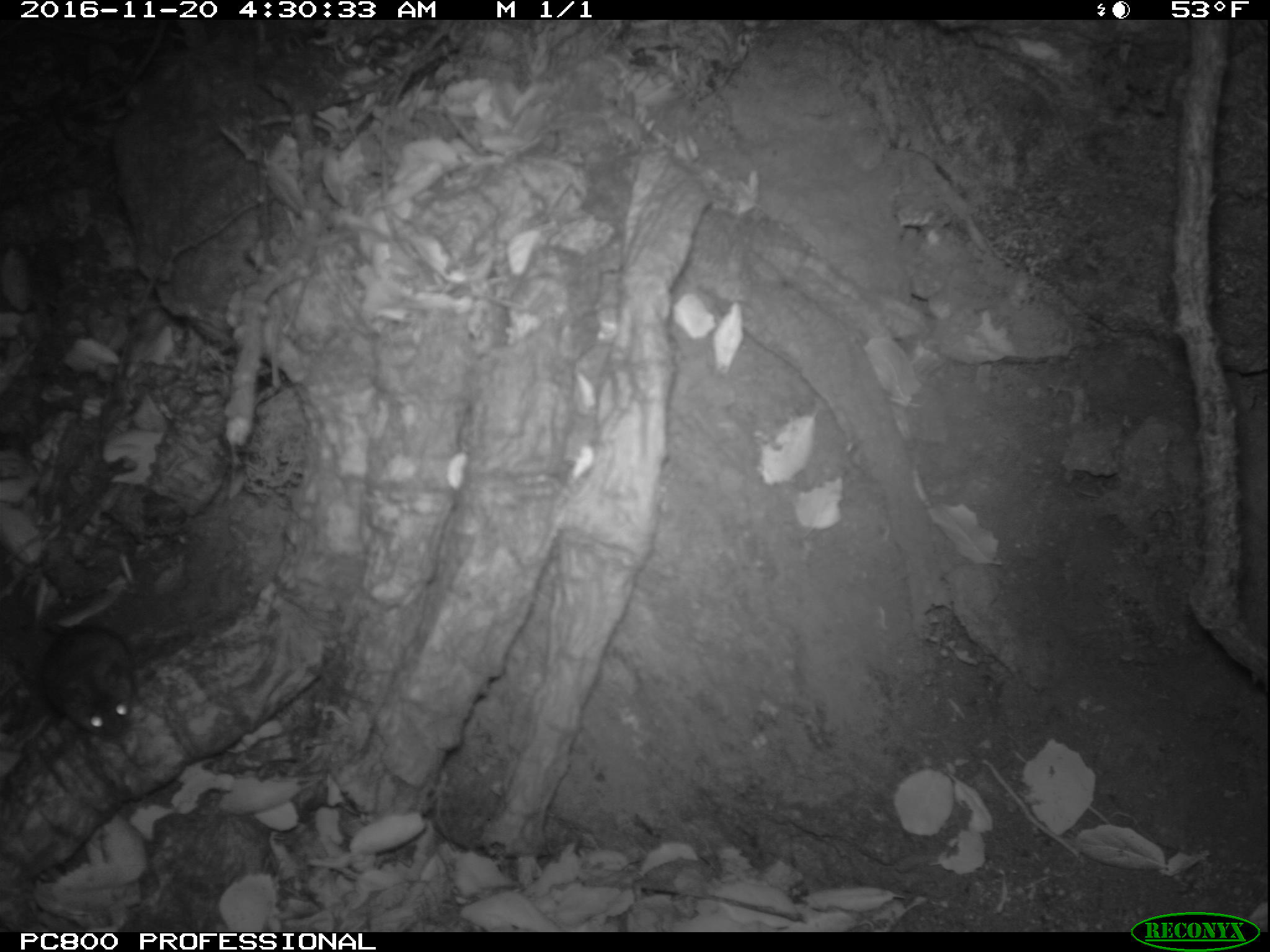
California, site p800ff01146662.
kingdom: Animalia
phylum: Chordata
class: Mammalia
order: Rodentia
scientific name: Rodentia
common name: rodent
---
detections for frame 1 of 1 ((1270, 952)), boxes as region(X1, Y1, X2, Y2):
rodent: region(38, 588, 135, 739)